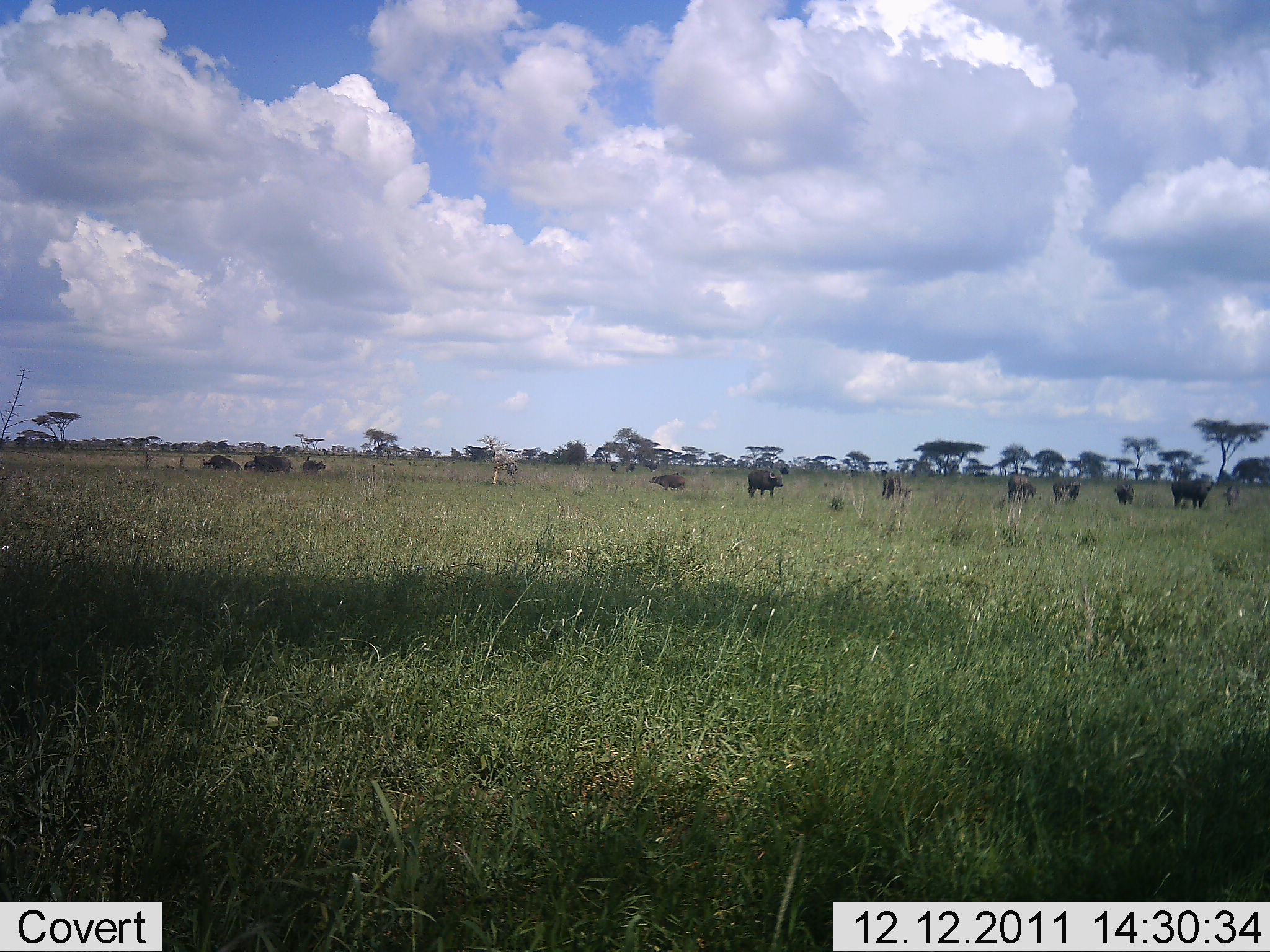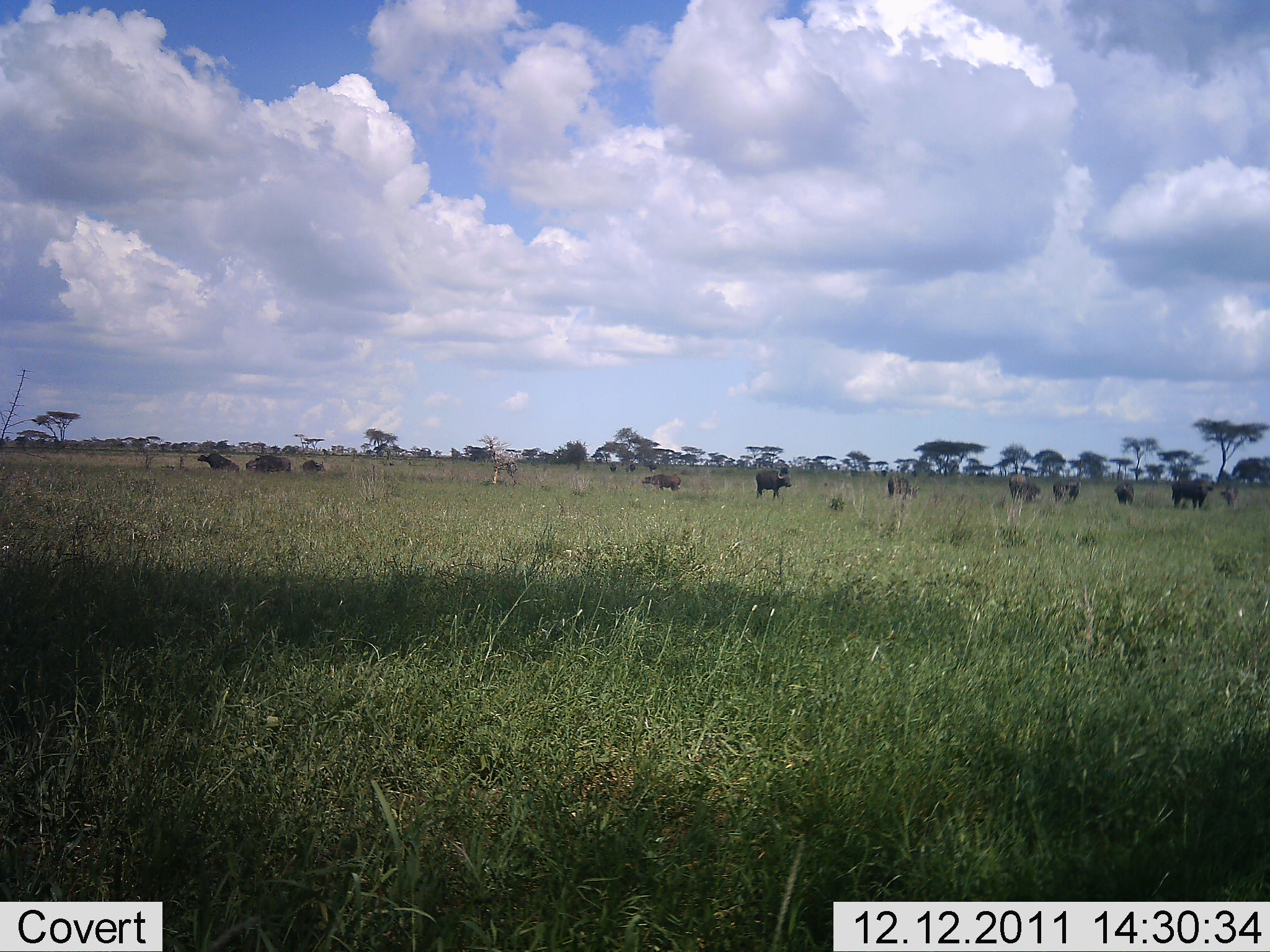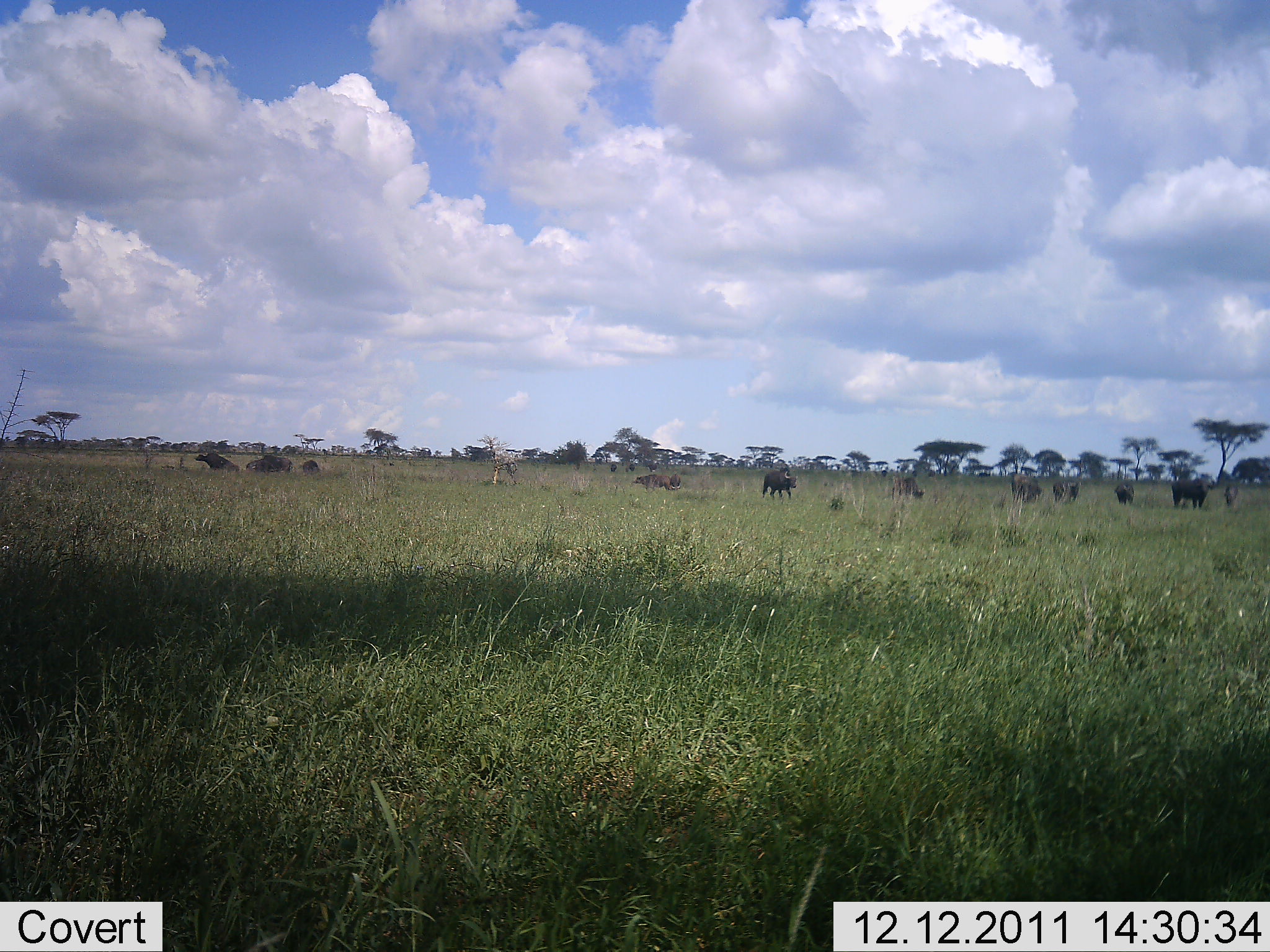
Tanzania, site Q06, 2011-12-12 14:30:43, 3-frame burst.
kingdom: Animalia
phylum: Chordata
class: Mammalia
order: Artiodactyla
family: Bovidae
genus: Connochaetes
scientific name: Connochaetes taurinus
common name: blue wildebeest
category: wildebeest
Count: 11-50.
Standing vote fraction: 70%.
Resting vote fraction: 20%.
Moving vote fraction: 30%.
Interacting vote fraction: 0%.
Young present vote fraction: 0%.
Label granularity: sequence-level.